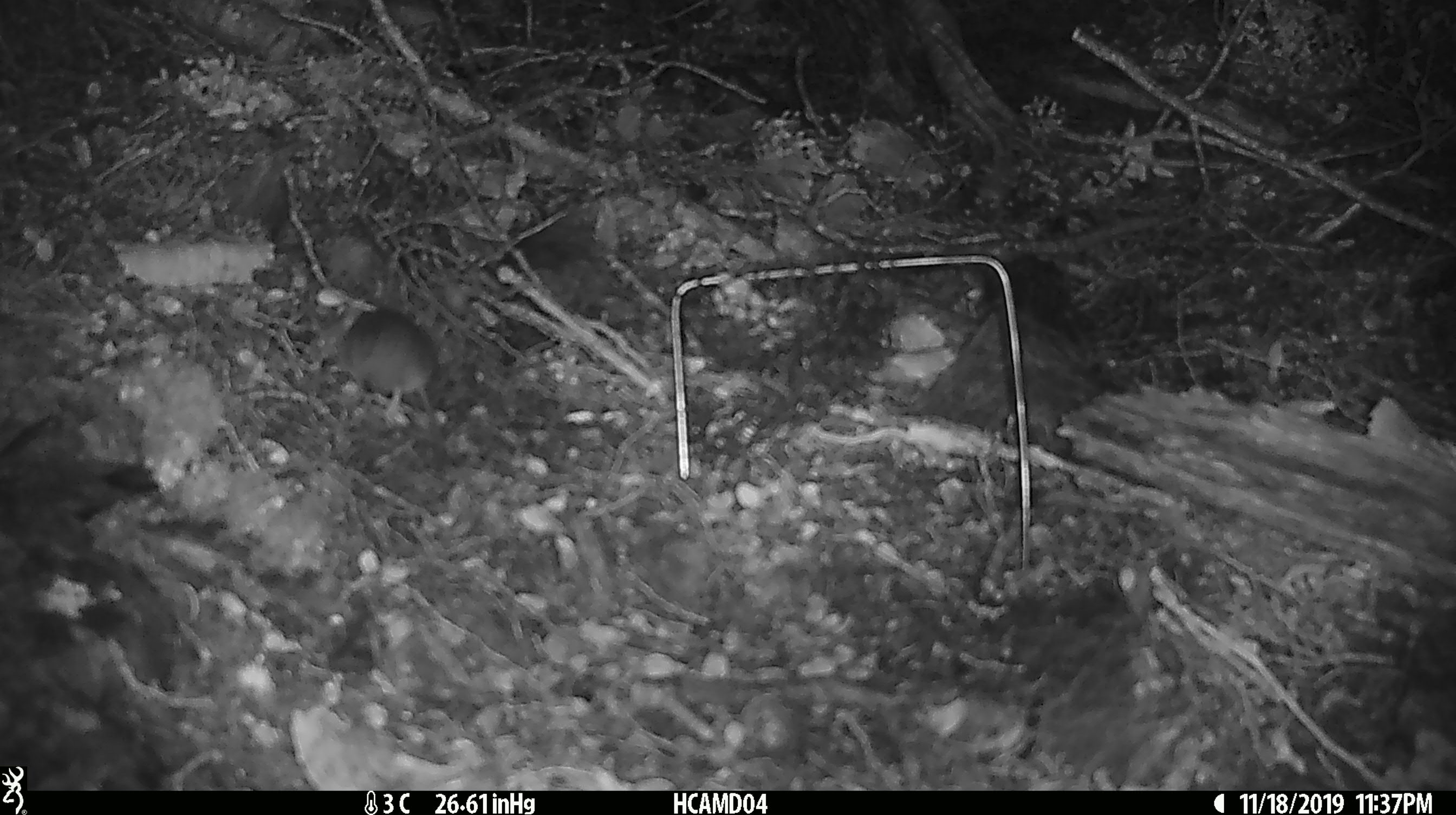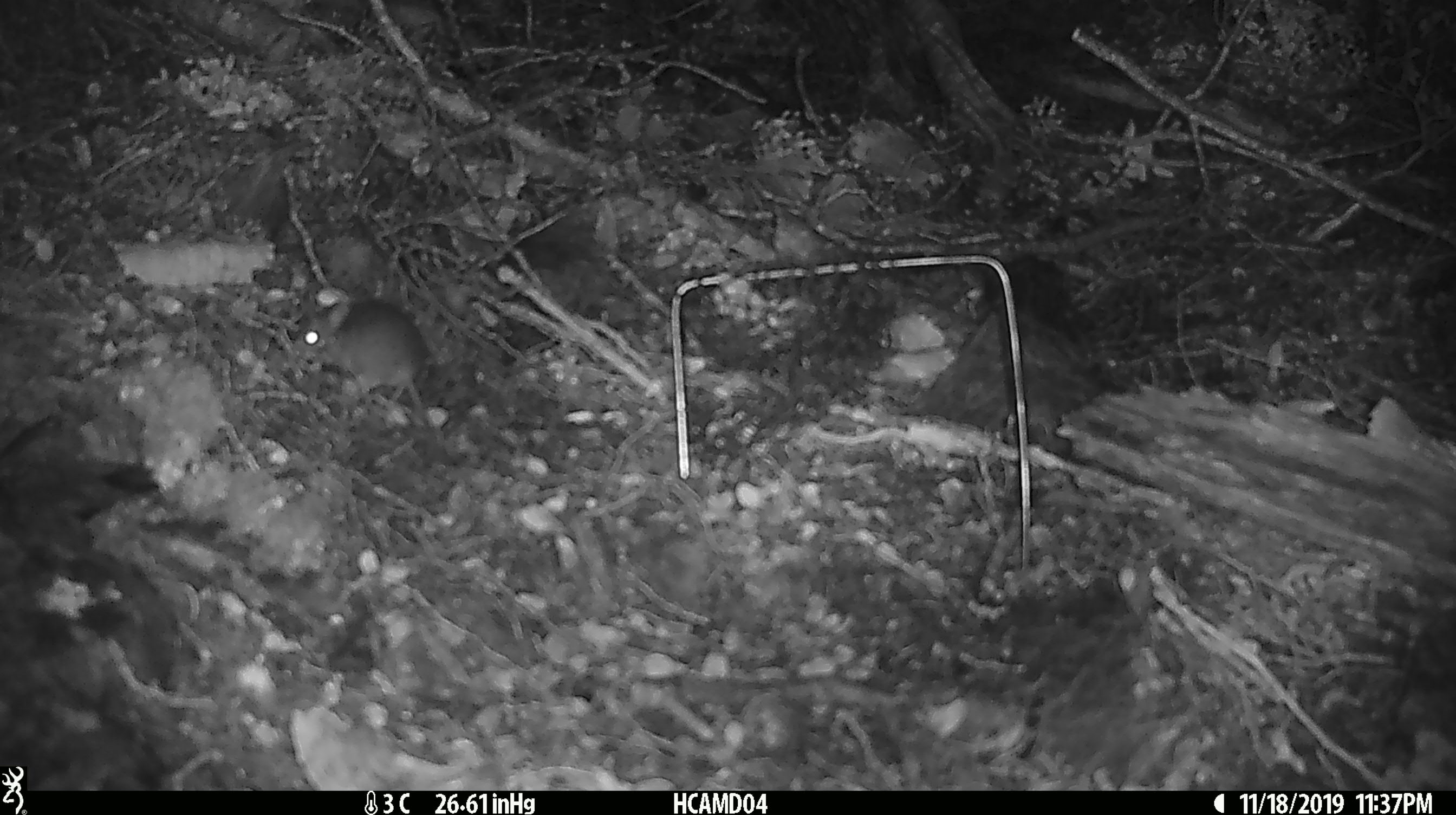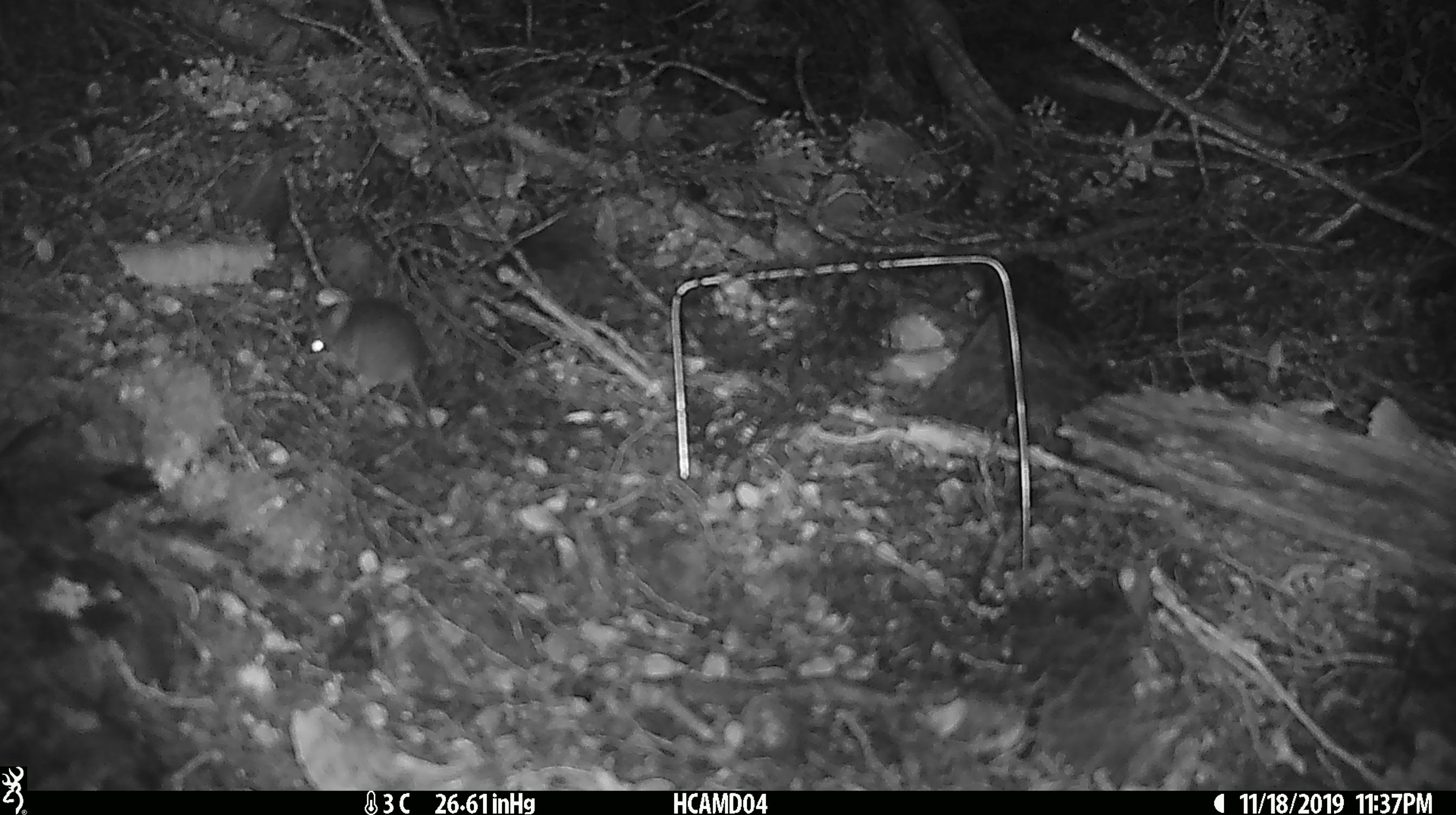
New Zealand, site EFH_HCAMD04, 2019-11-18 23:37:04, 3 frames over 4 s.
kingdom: Animalia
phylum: Chordata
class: Mammalia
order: Rodentia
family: Muridae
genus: Mus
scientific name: Mus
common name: mouse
Mouse (Mus).